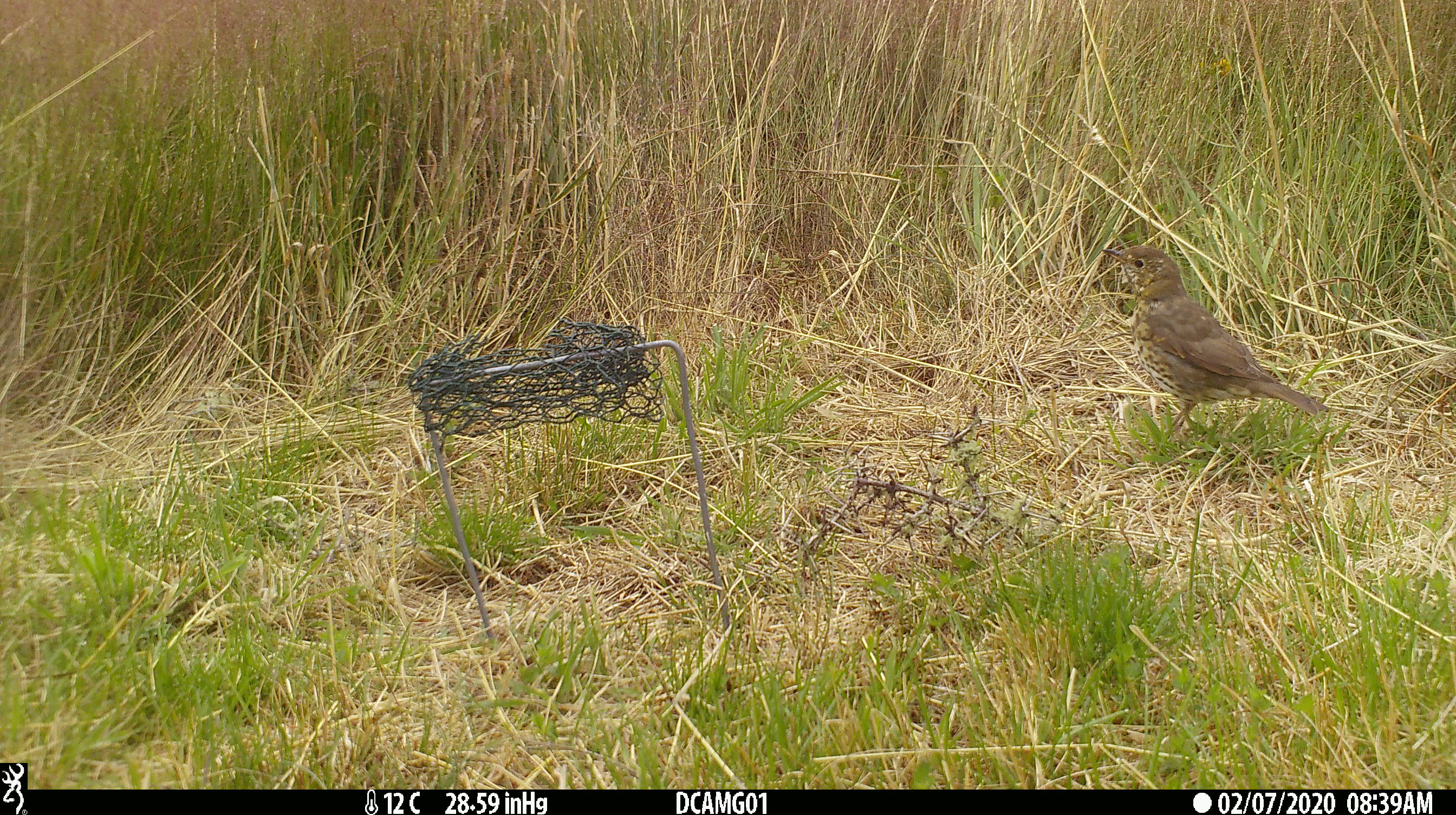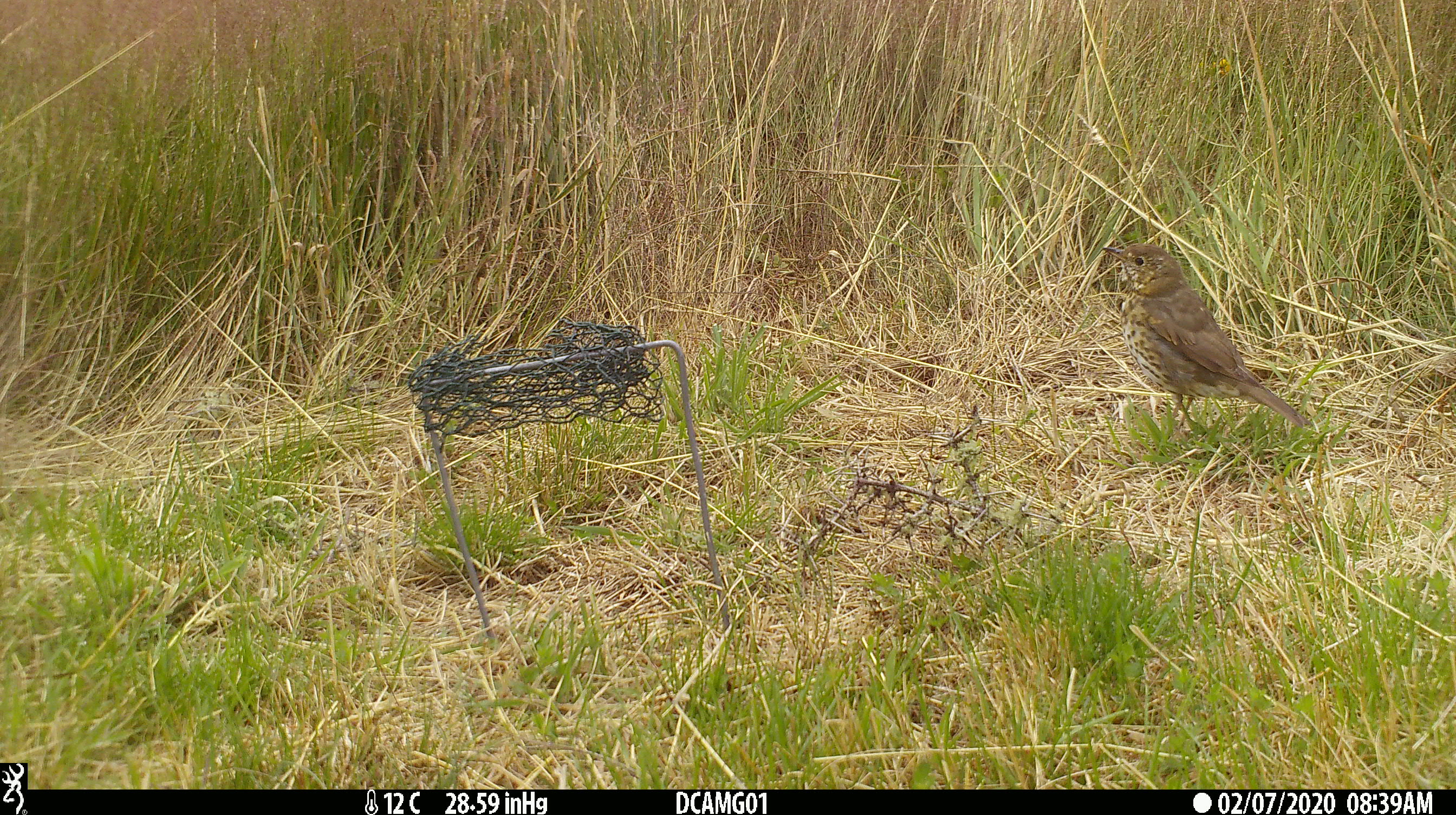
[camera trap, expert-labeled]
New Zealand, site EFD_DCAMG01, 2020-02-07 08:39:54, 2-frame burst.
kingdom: Animalia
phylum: Chordata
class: Aves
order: Passeriformes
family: Turdidae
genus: Turdus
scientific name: Turdus philomelos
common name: song thrush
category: thrush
Thrush (song thrush) (Turdus philomelos).